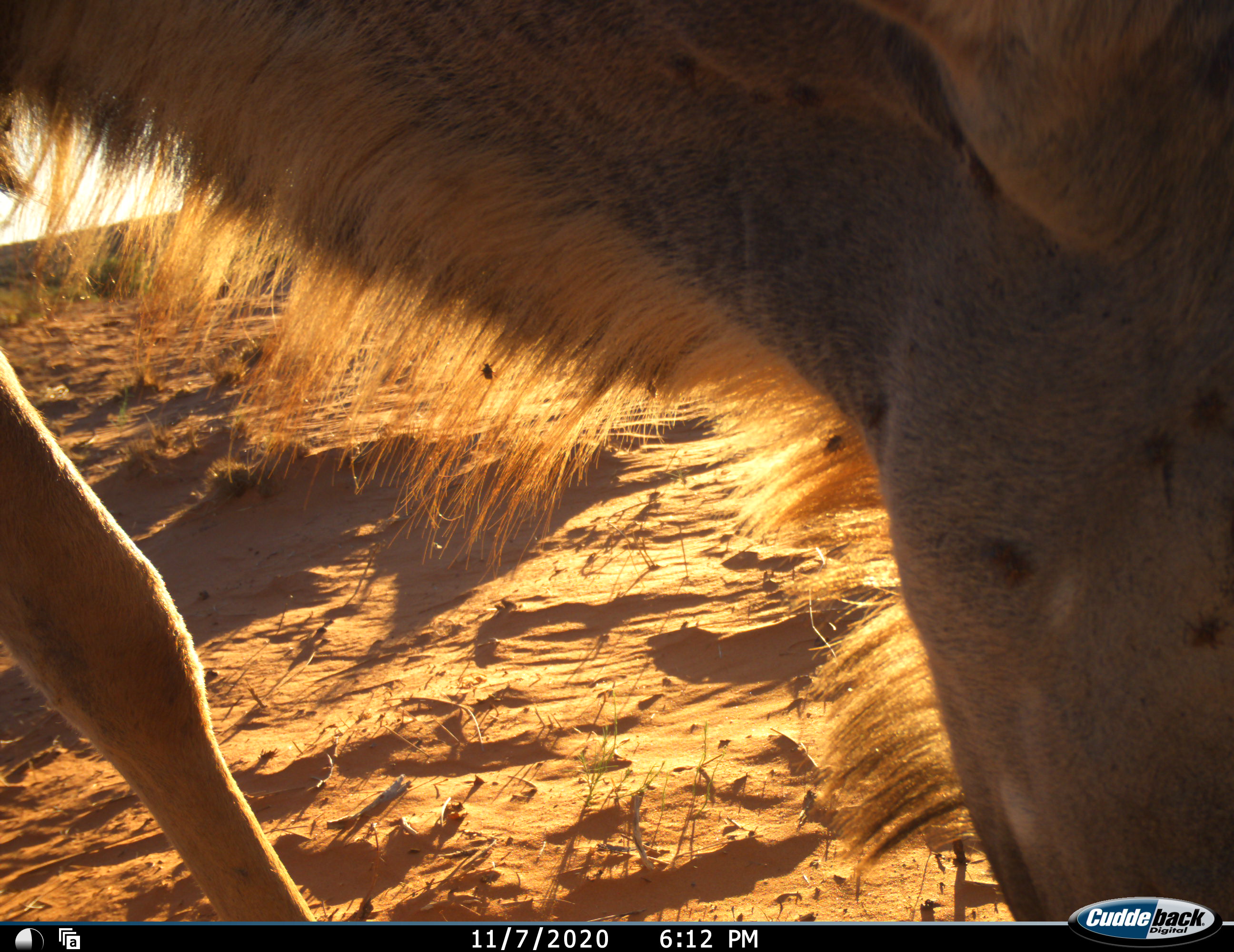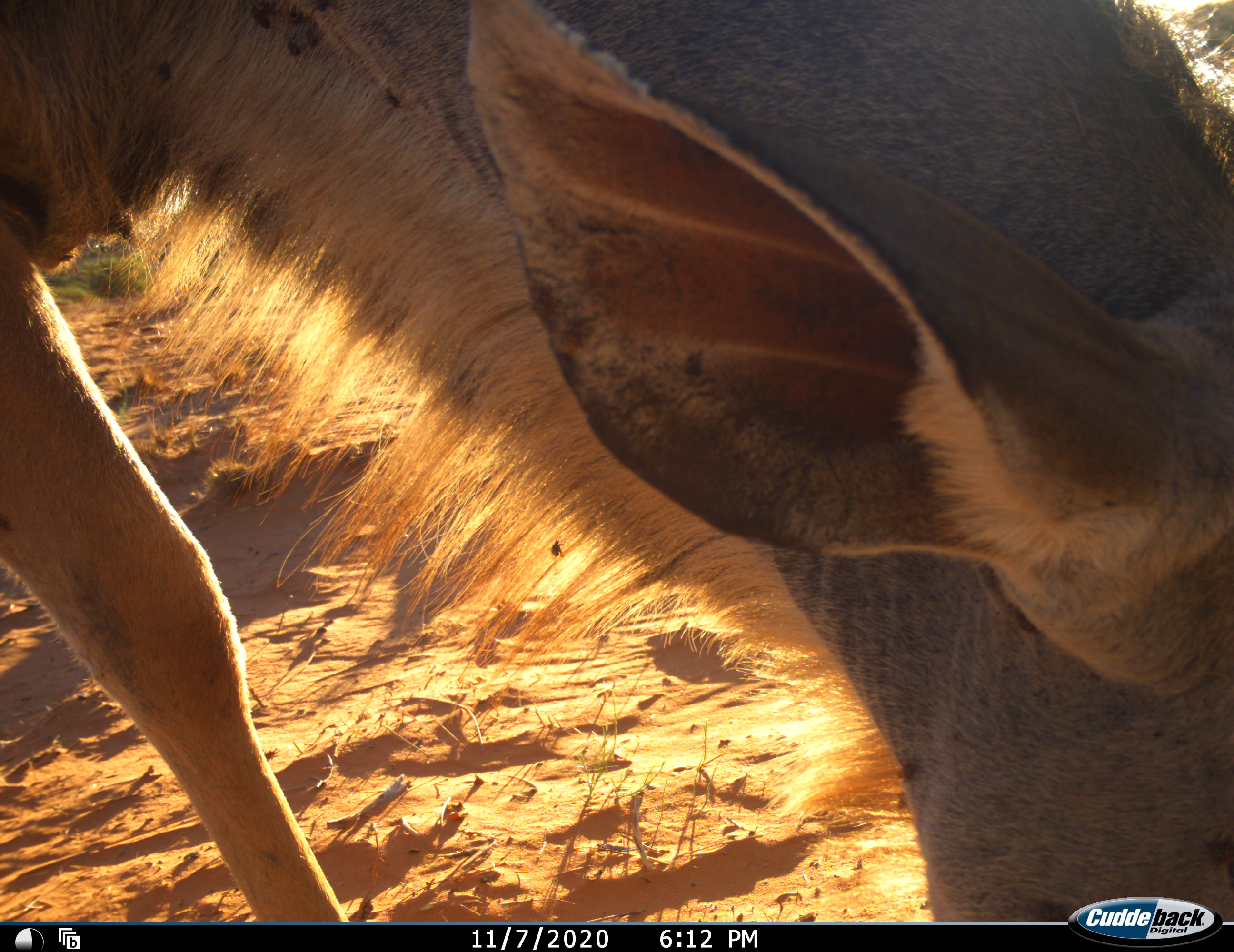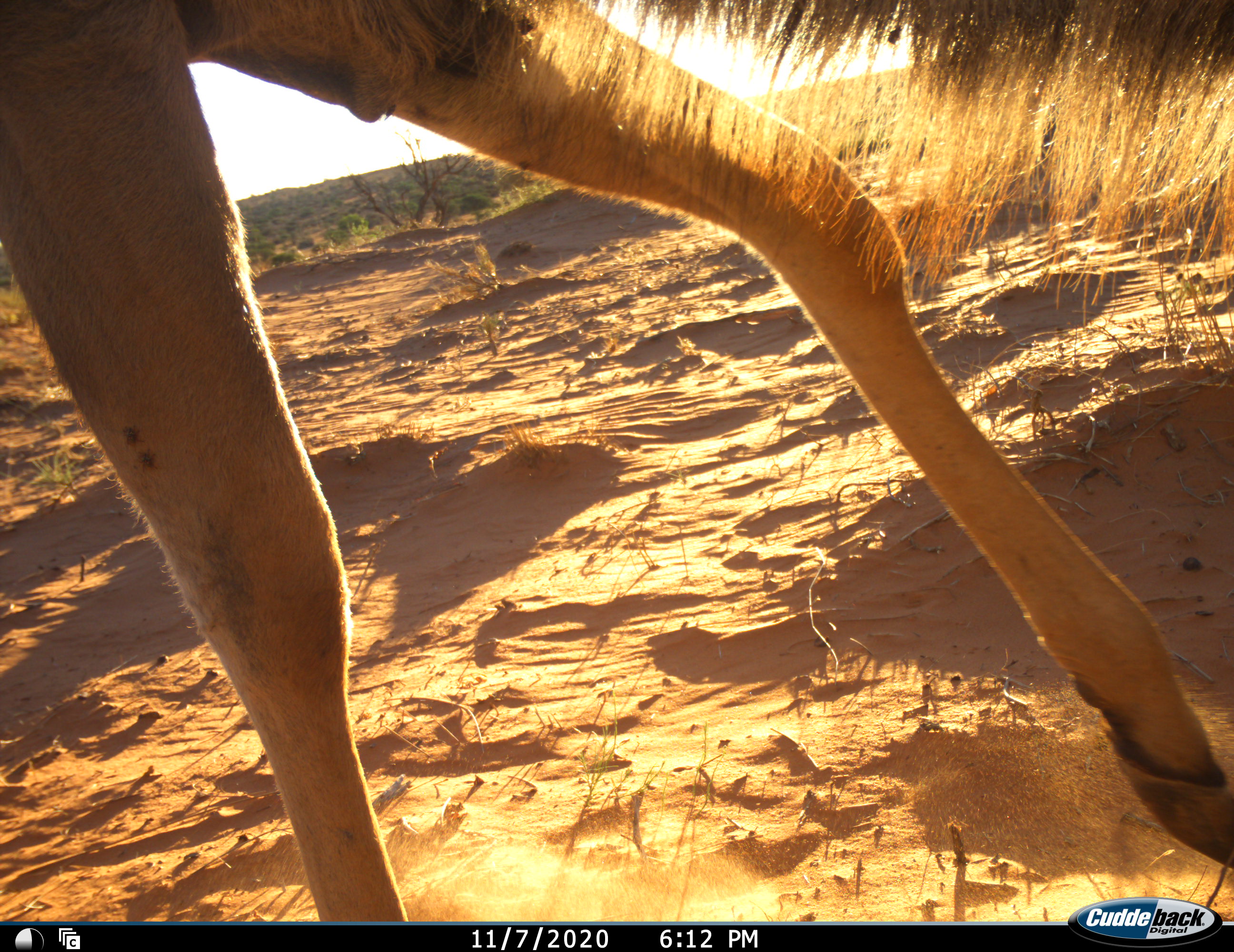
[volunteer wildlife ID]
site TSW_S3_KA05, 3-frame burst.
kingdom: Animalia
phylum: Chordata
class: Mammalia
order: Artiodactyla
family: Bovidae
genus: Tragelaphus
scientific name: Tragelaphus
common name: kudu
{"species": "kudu (Tragelaphus)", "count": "1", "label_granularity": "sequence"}